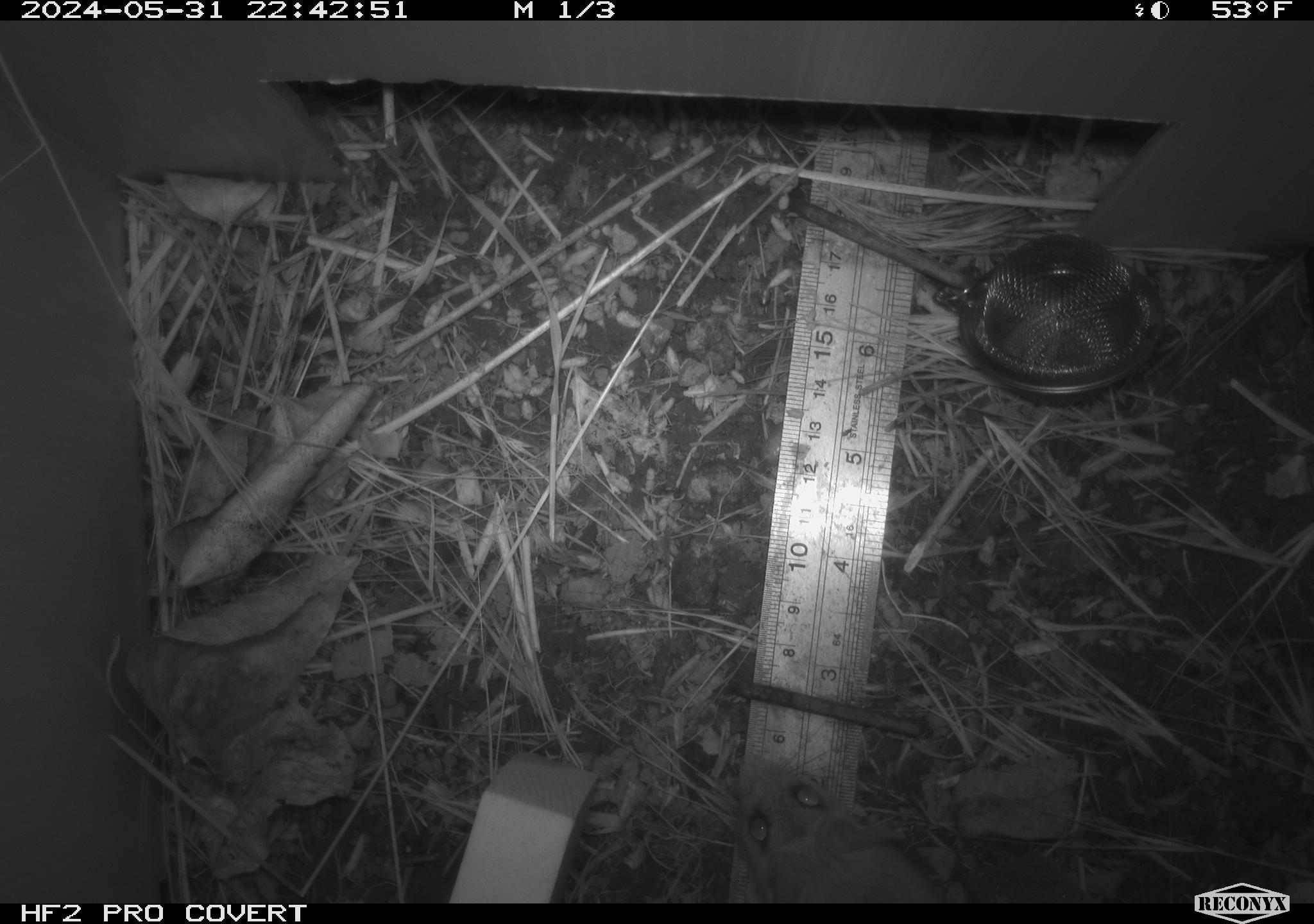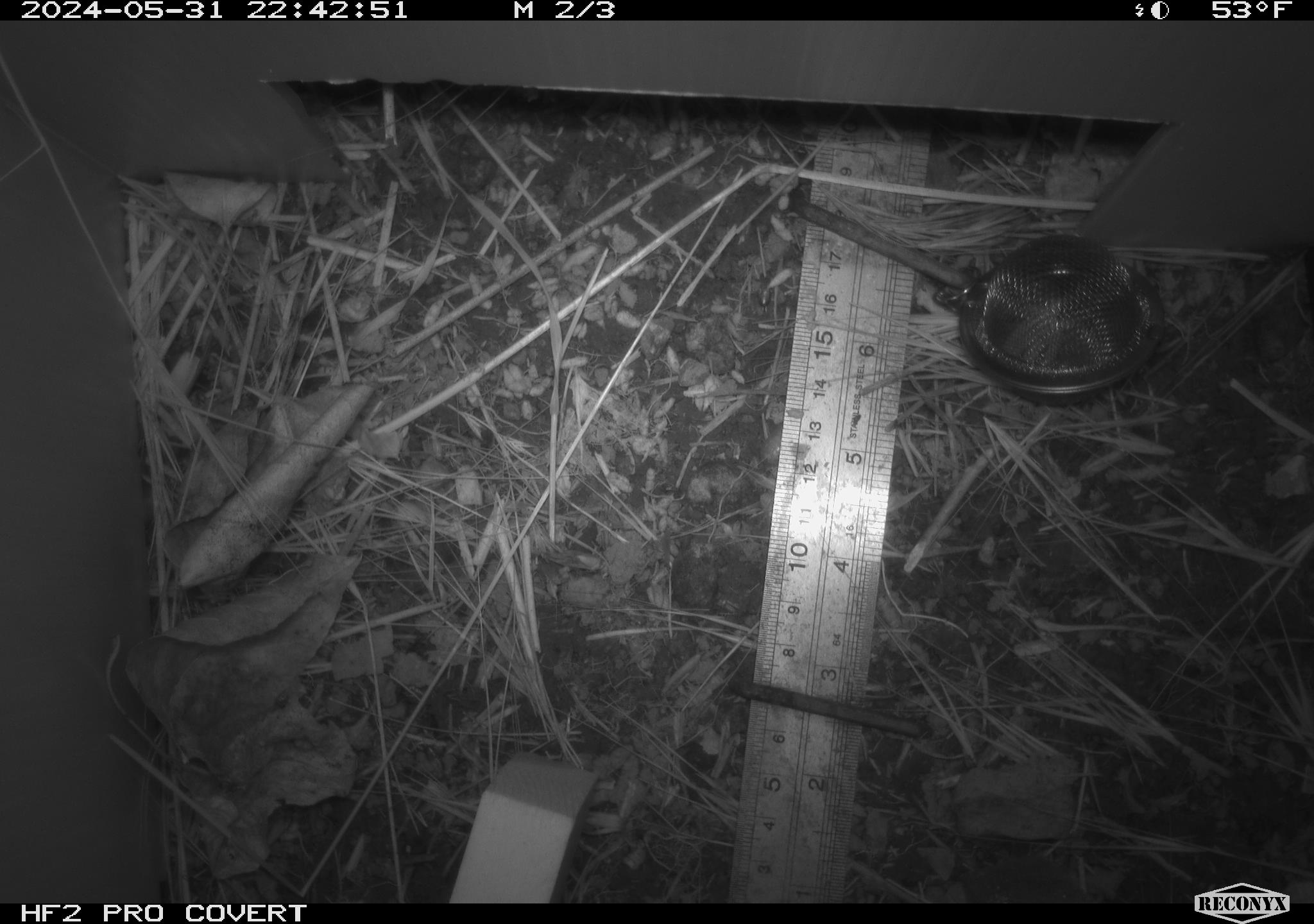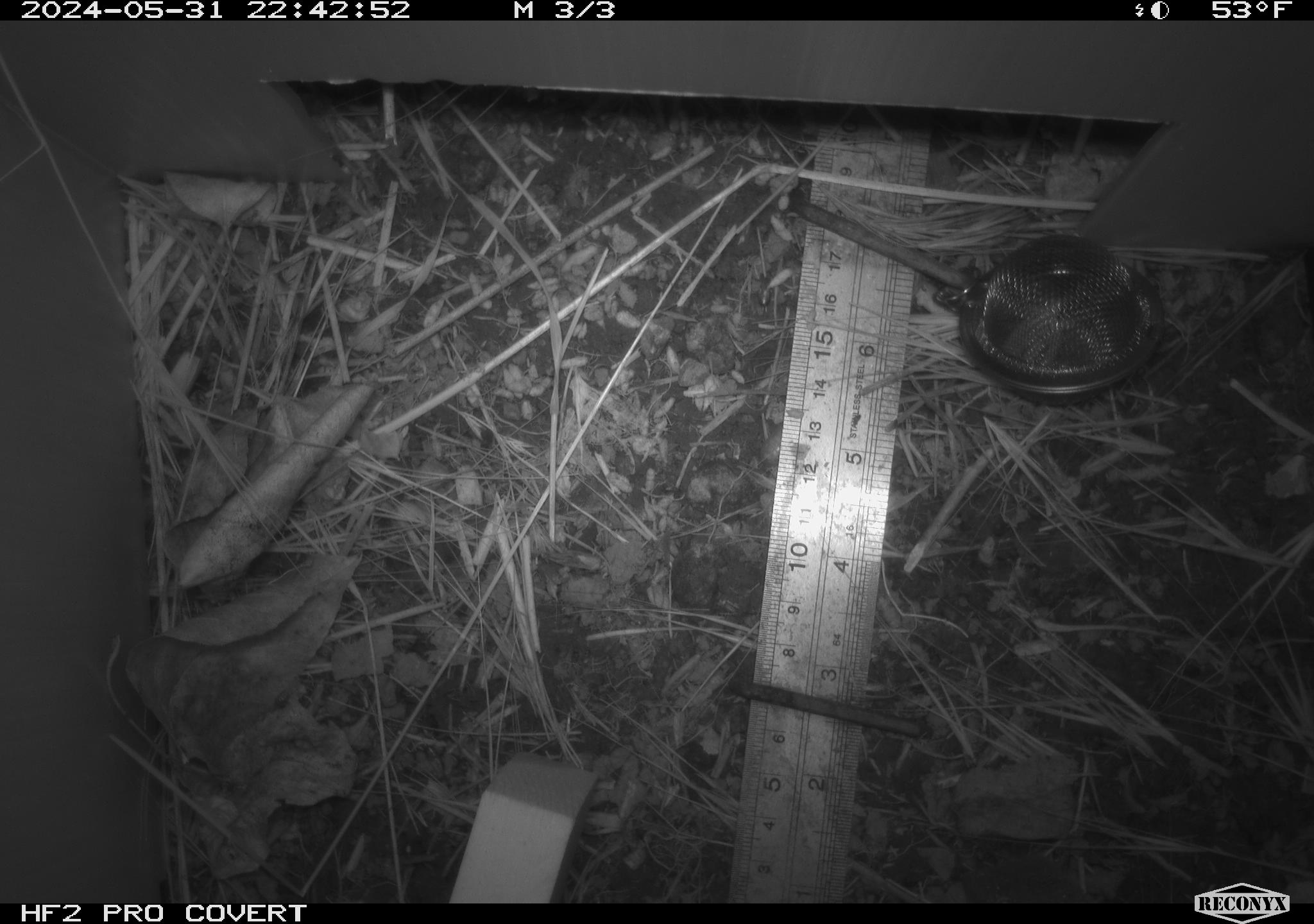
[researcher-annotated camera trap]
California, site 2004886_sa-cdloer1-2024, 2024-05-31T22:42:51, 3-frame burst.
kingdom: Animalia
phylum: Chordata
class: Mammalia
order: Rodentia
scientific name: Rodentia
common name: mouse species